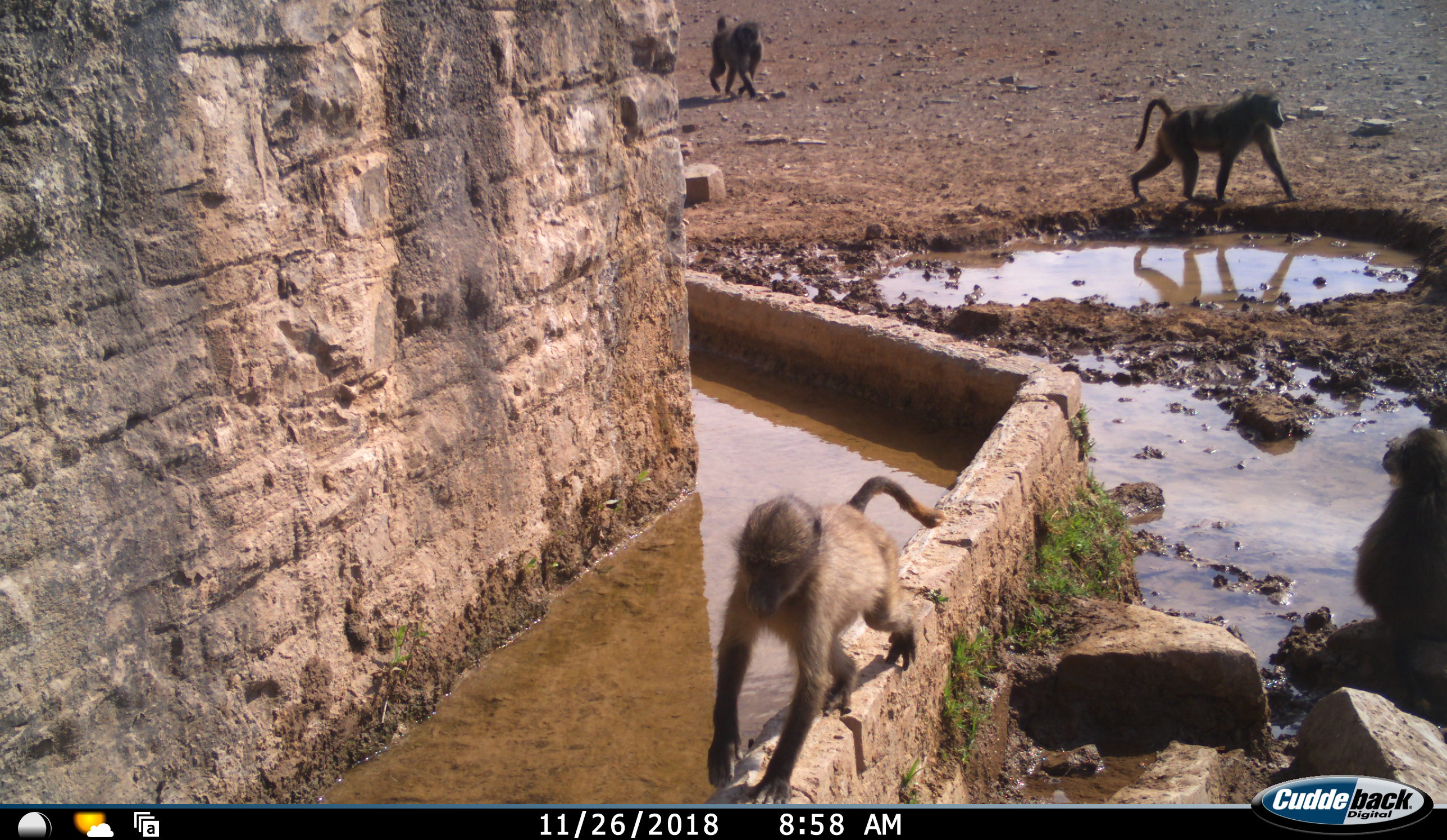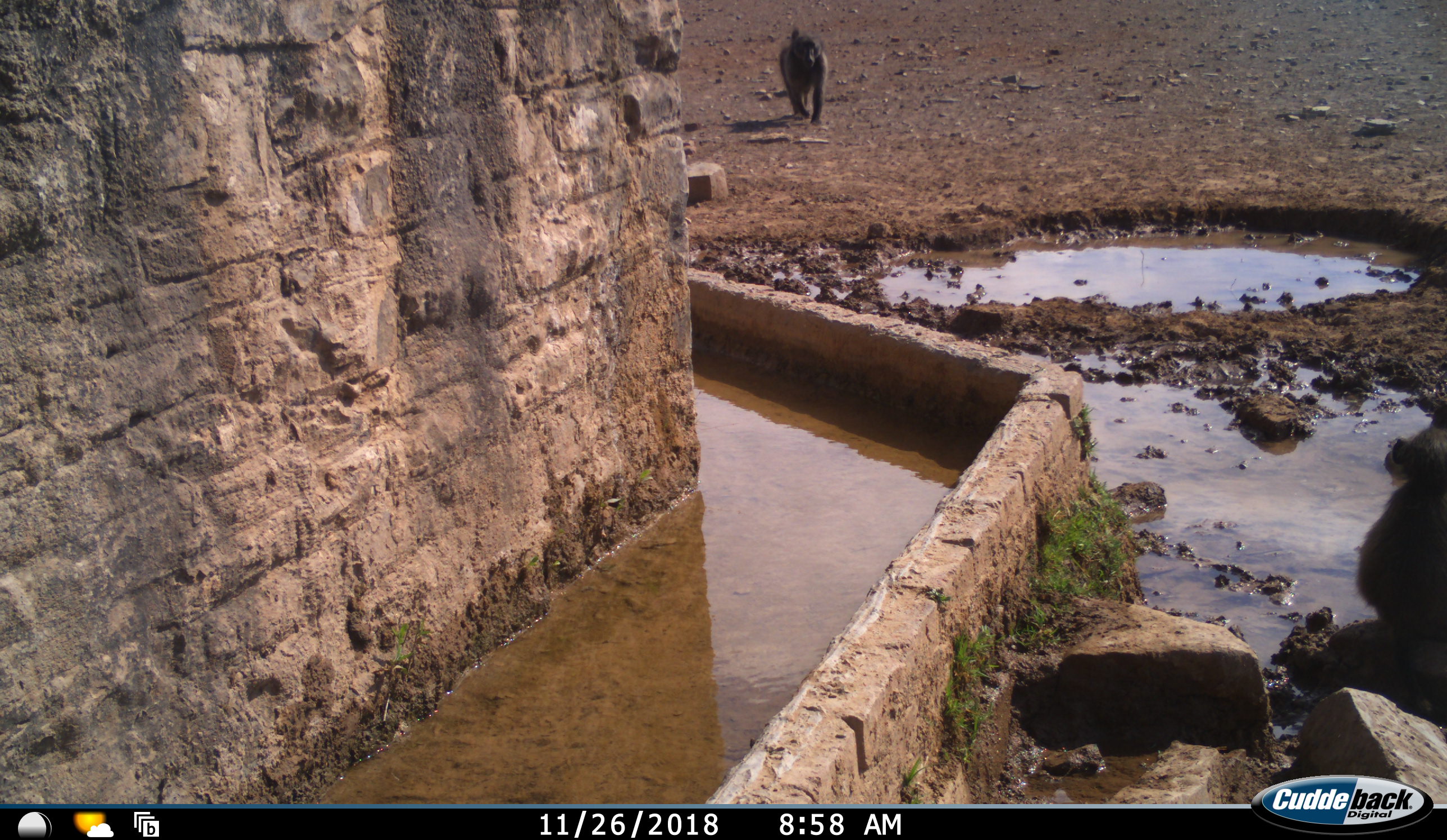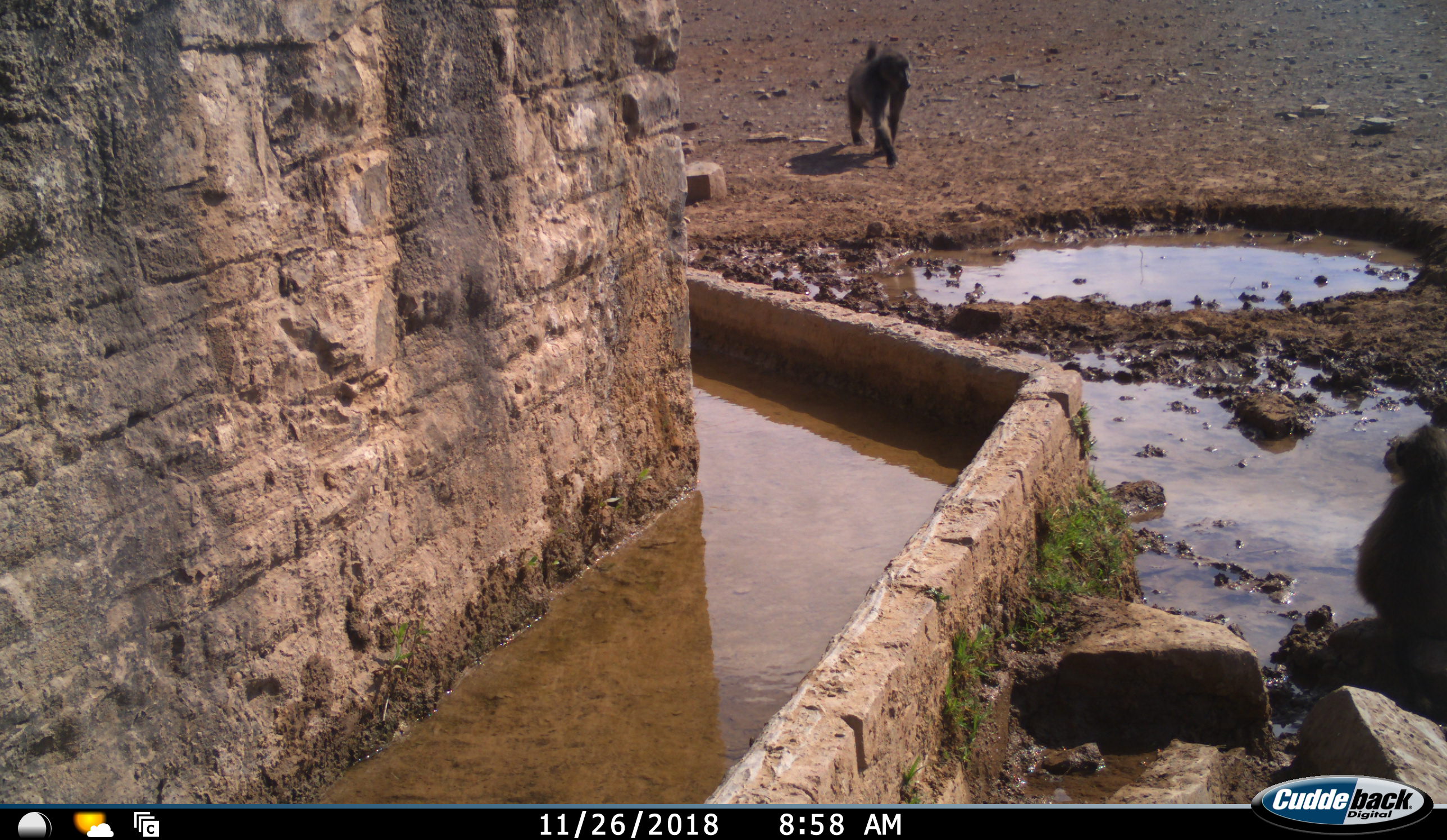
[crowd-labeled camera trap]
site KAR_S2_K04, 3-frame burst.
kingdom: Animalia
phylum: Chordata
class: Mammalia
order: Primates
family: Cercopithecidae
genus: Papio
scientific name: Papio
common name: baboon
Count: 4.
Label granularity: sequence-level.